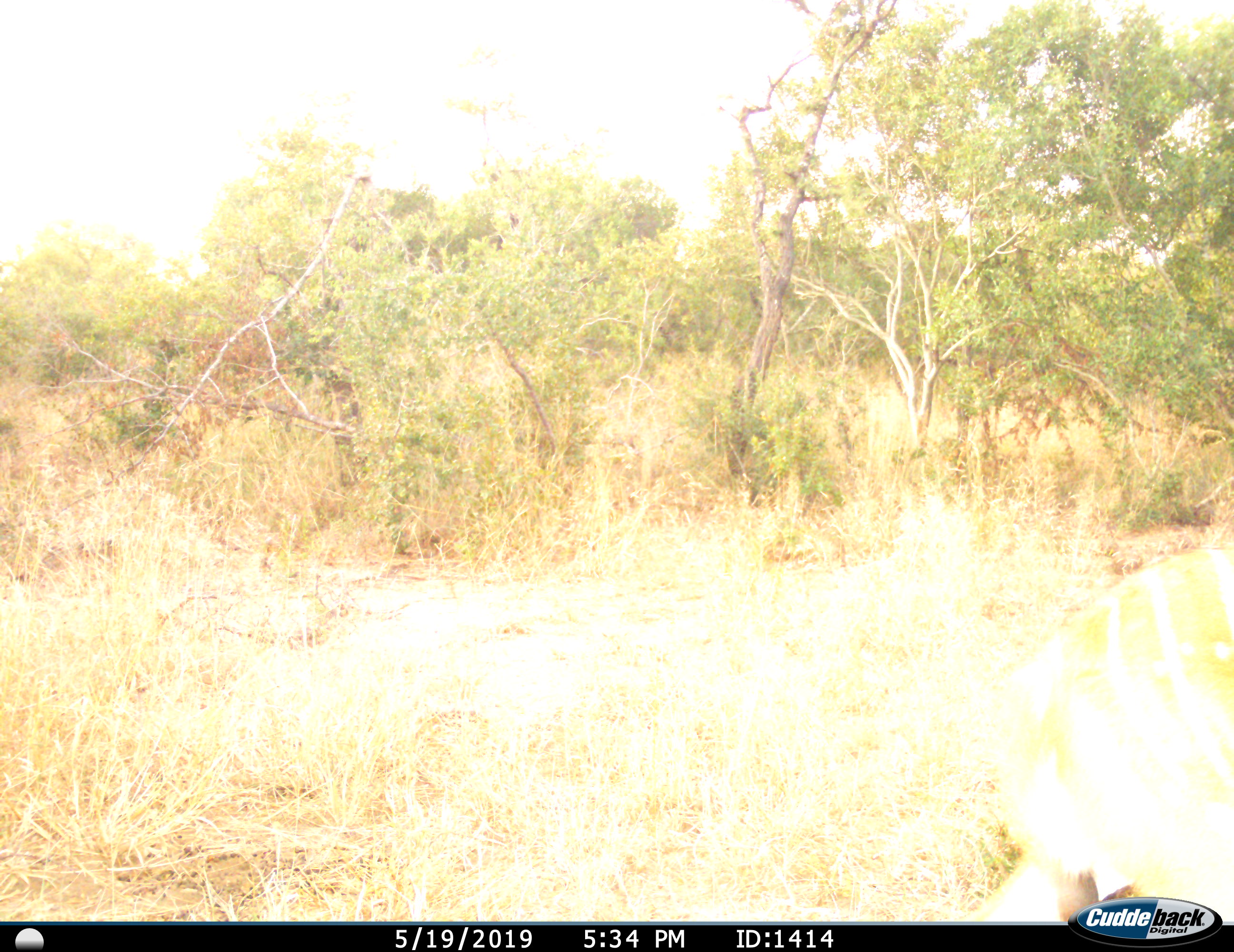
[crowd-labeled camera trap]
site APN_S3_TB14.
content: unidentified animal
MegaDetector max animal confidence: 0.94